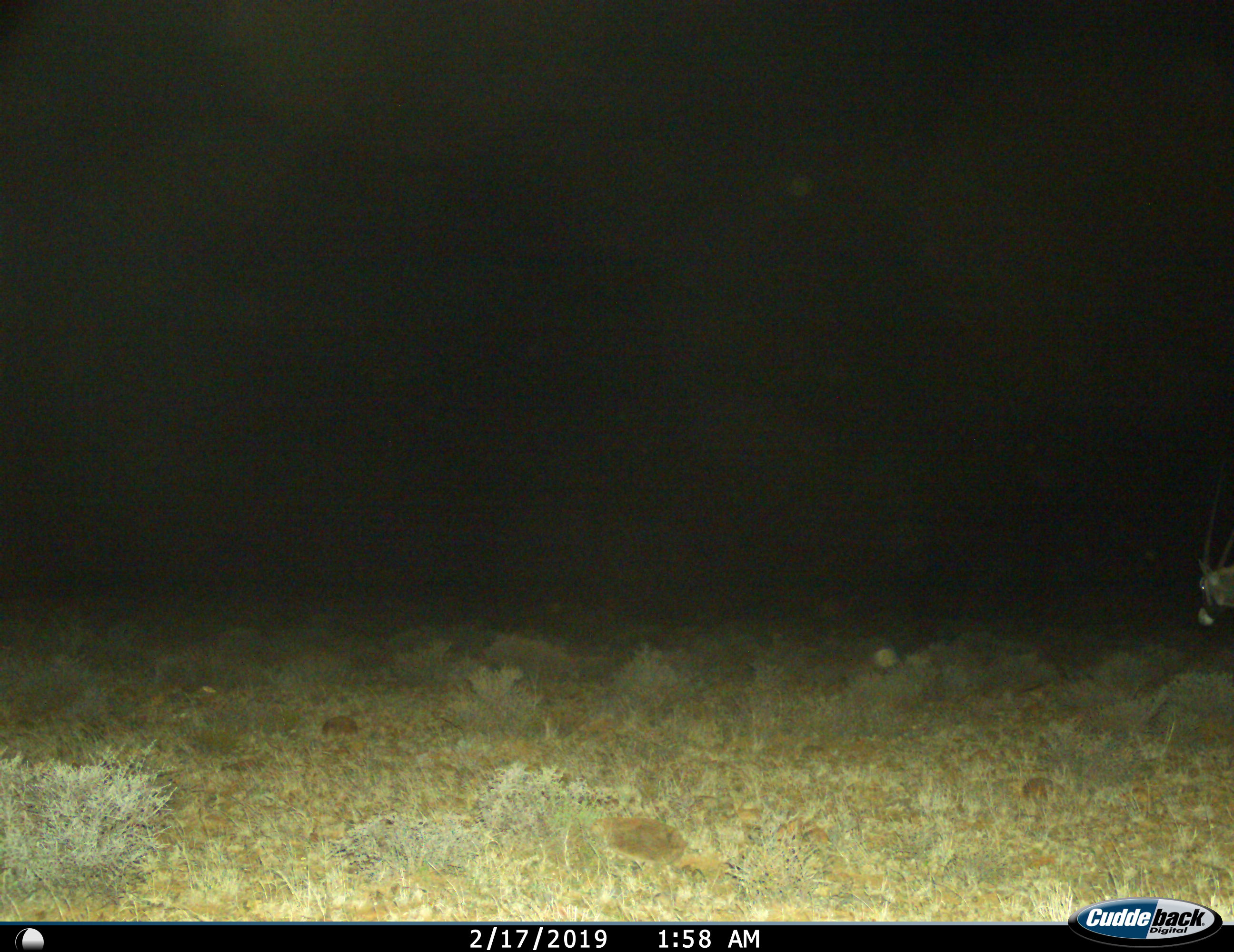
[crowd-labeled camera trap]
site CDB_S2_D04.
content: unidentified animal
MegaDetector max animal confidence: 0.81